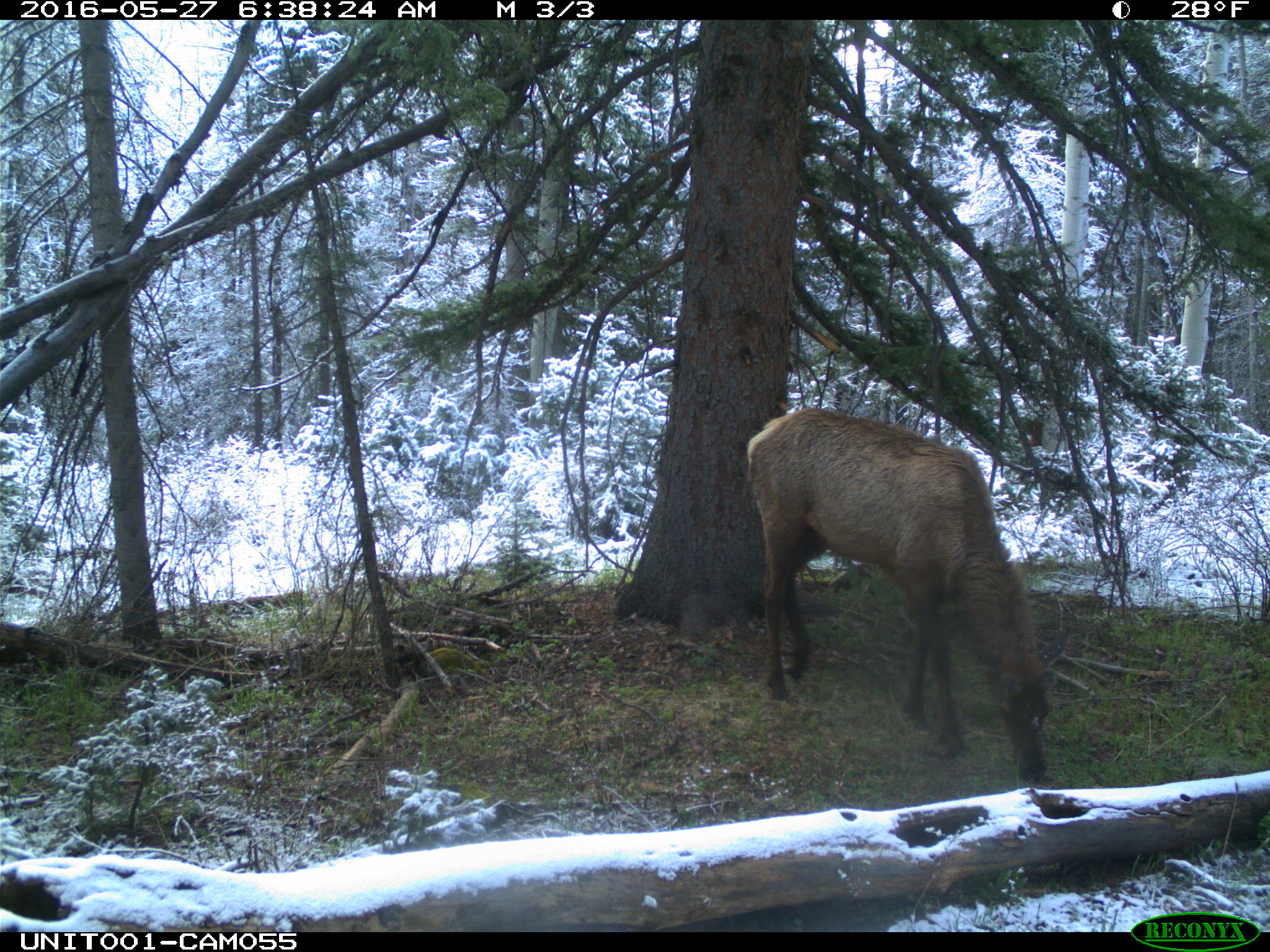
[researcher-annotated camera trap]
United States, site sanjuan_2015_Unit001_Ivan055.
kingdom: Animalia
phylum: Chordata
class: Mammalia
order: Artiodactyla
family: Cervidae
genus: Cervus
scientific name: Cervus elaphus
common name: red deer